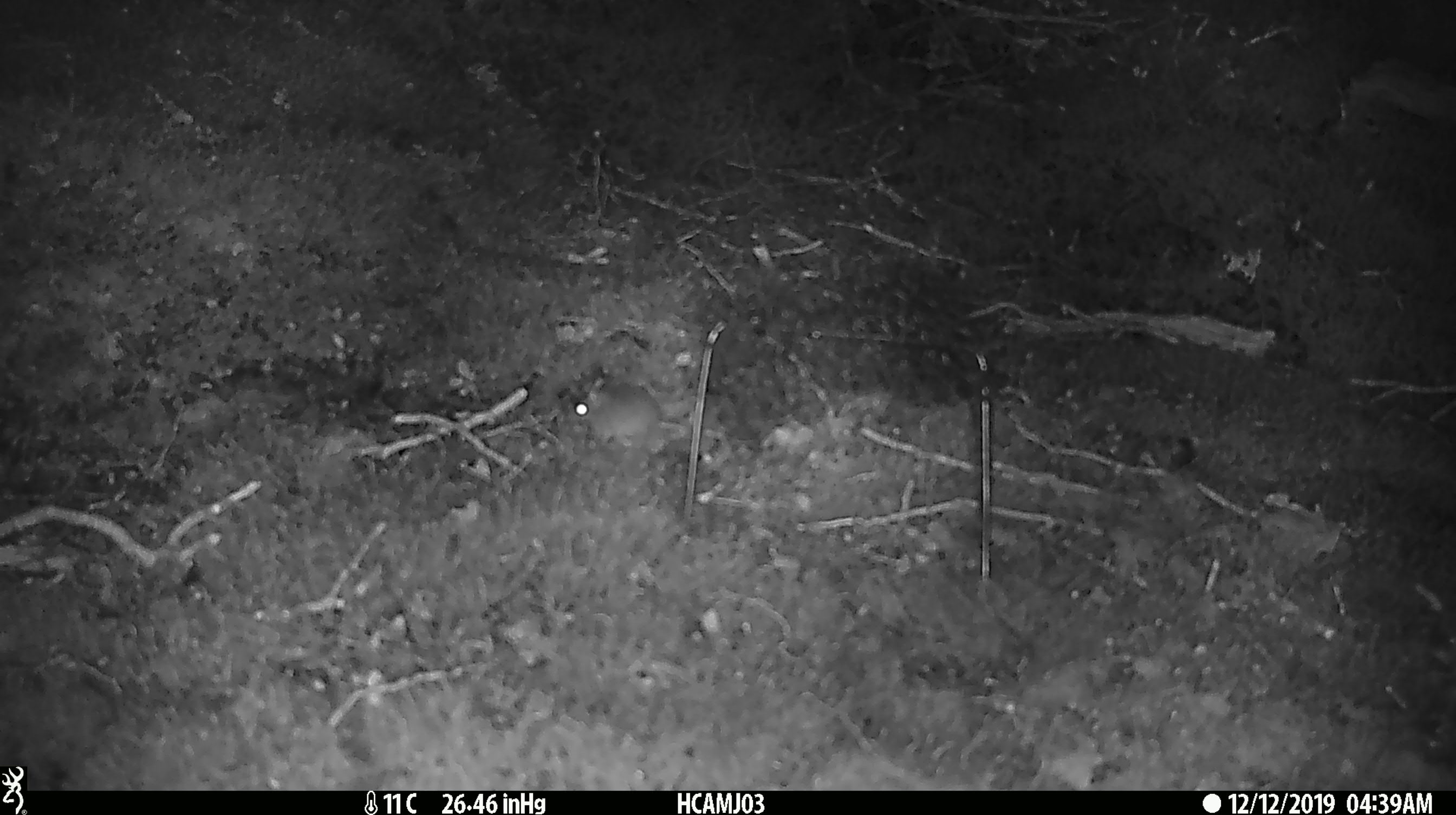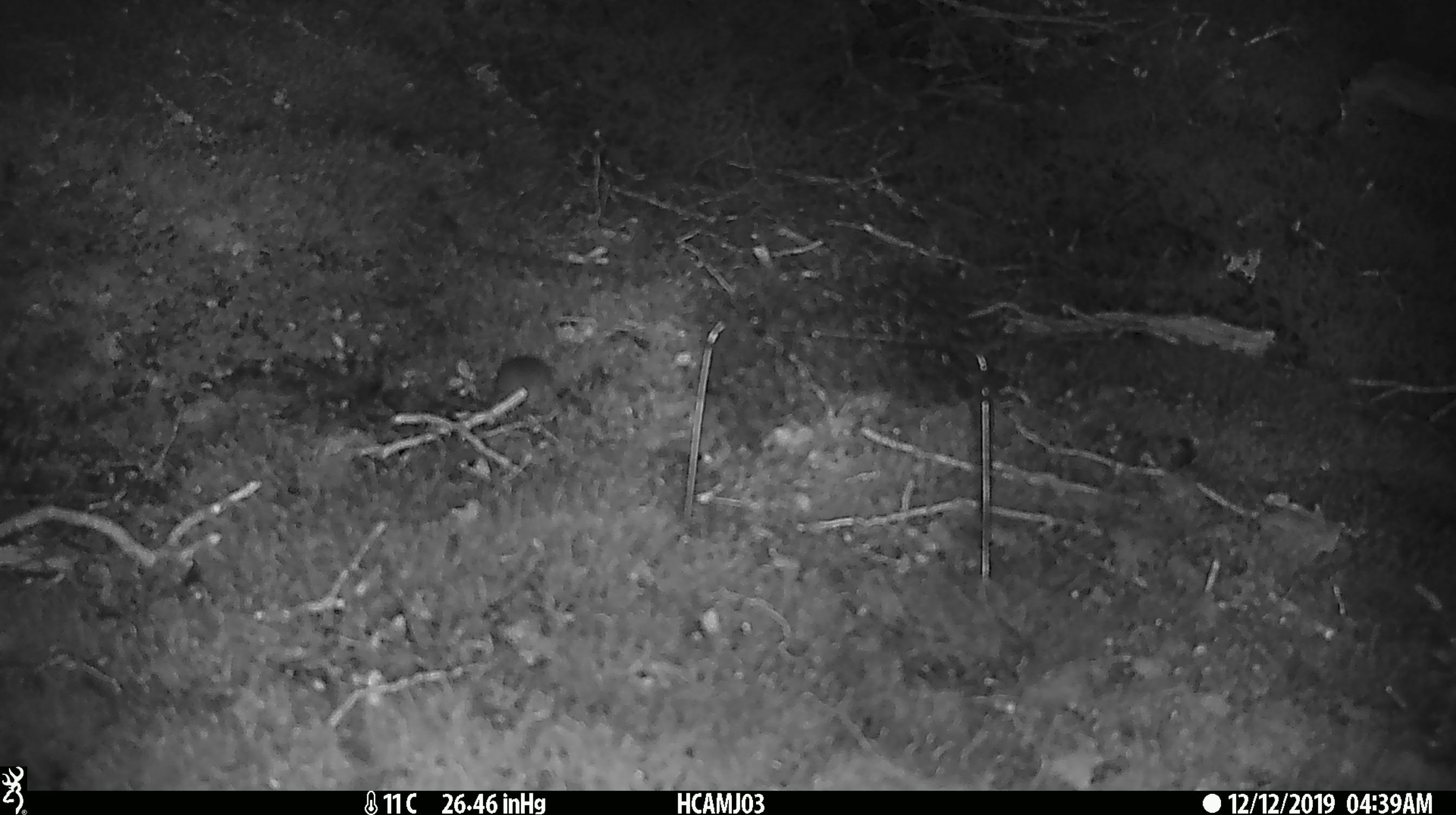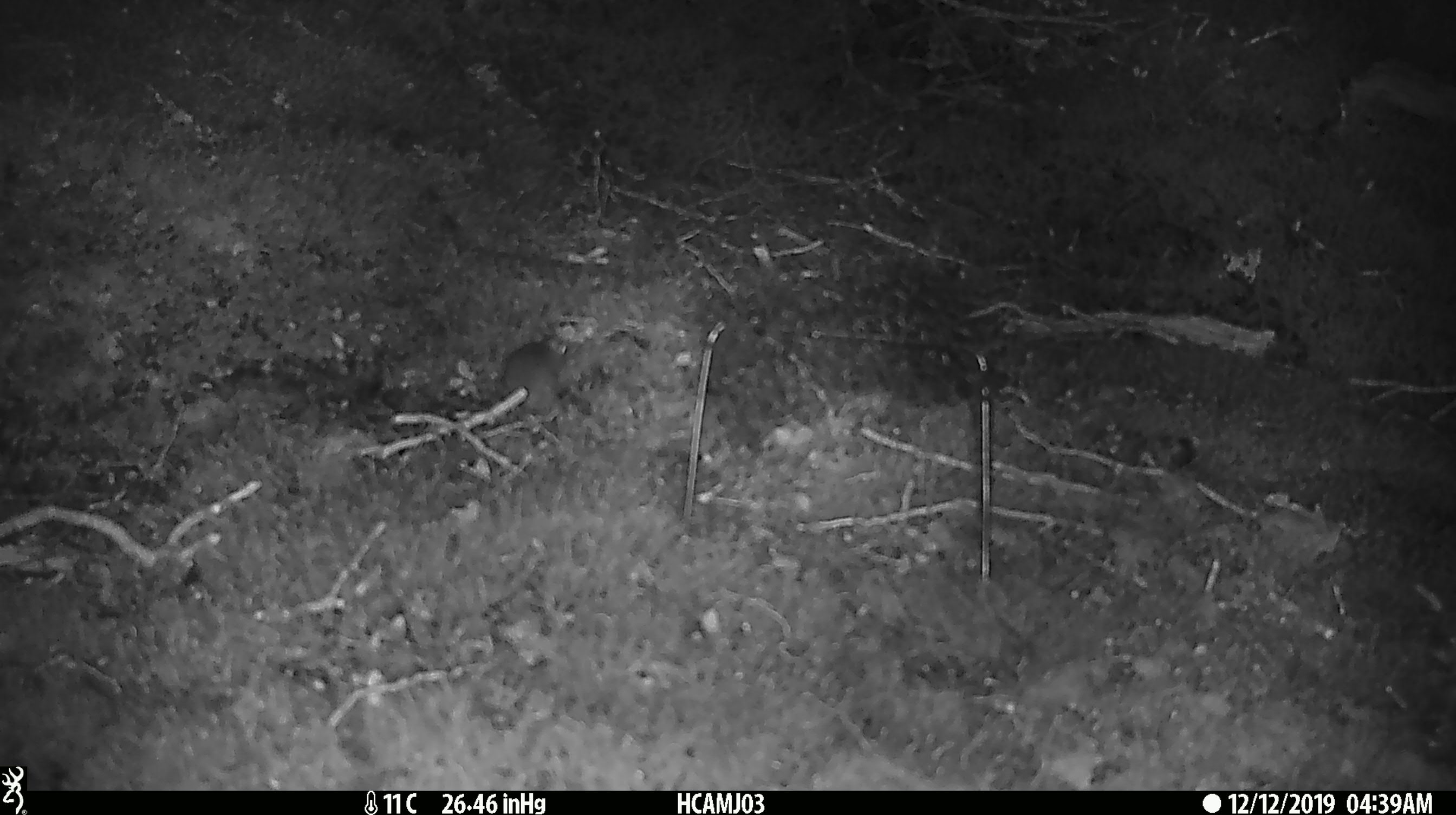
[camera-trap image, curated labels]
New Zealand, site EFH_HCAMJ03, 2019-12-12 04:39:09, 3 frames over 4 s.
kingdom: Animalia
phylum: Chordata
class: Mammalia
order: Rodentia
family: Muridae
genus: Mus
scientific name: Mus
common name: mouse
Mouse (Mus).